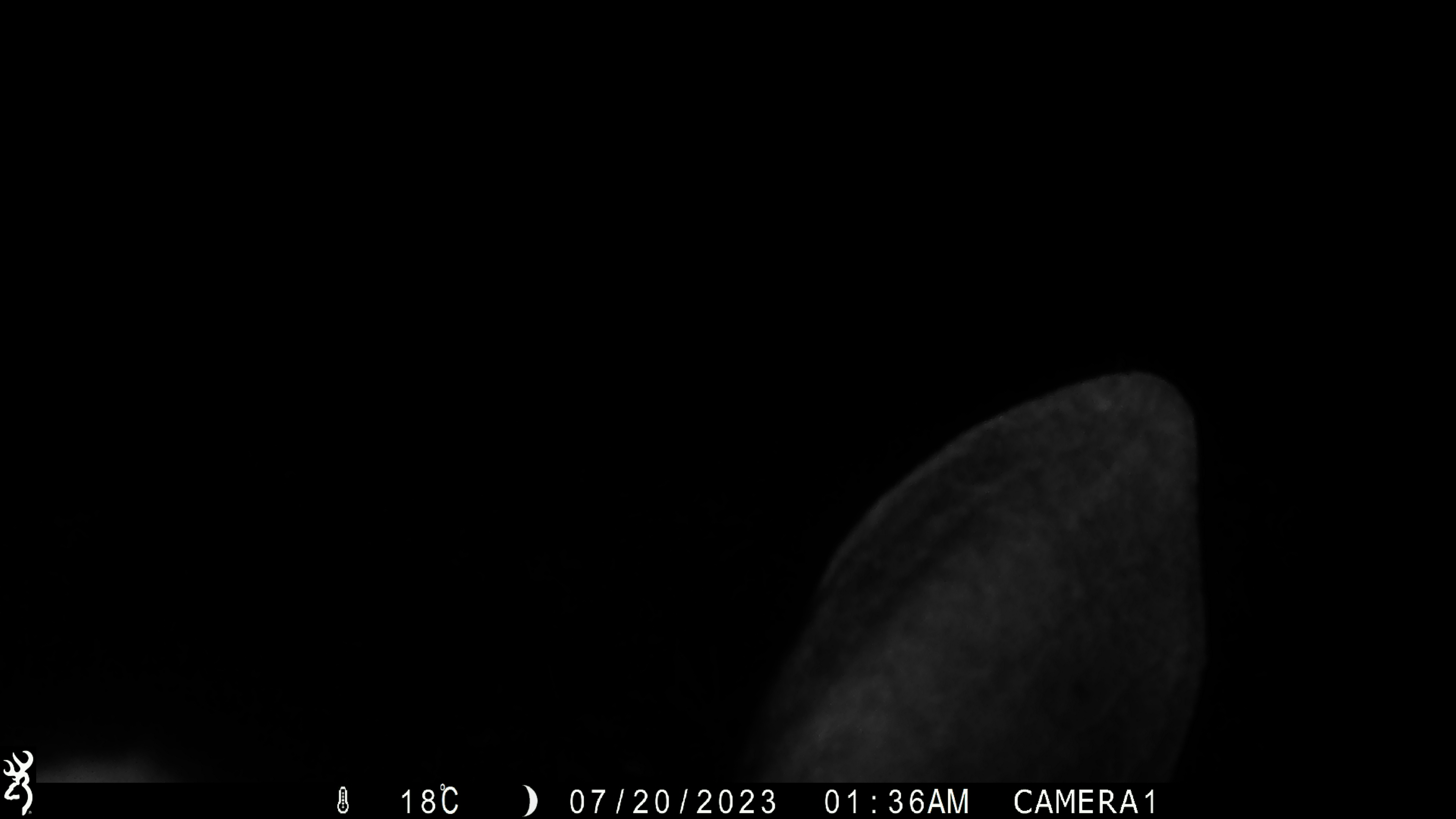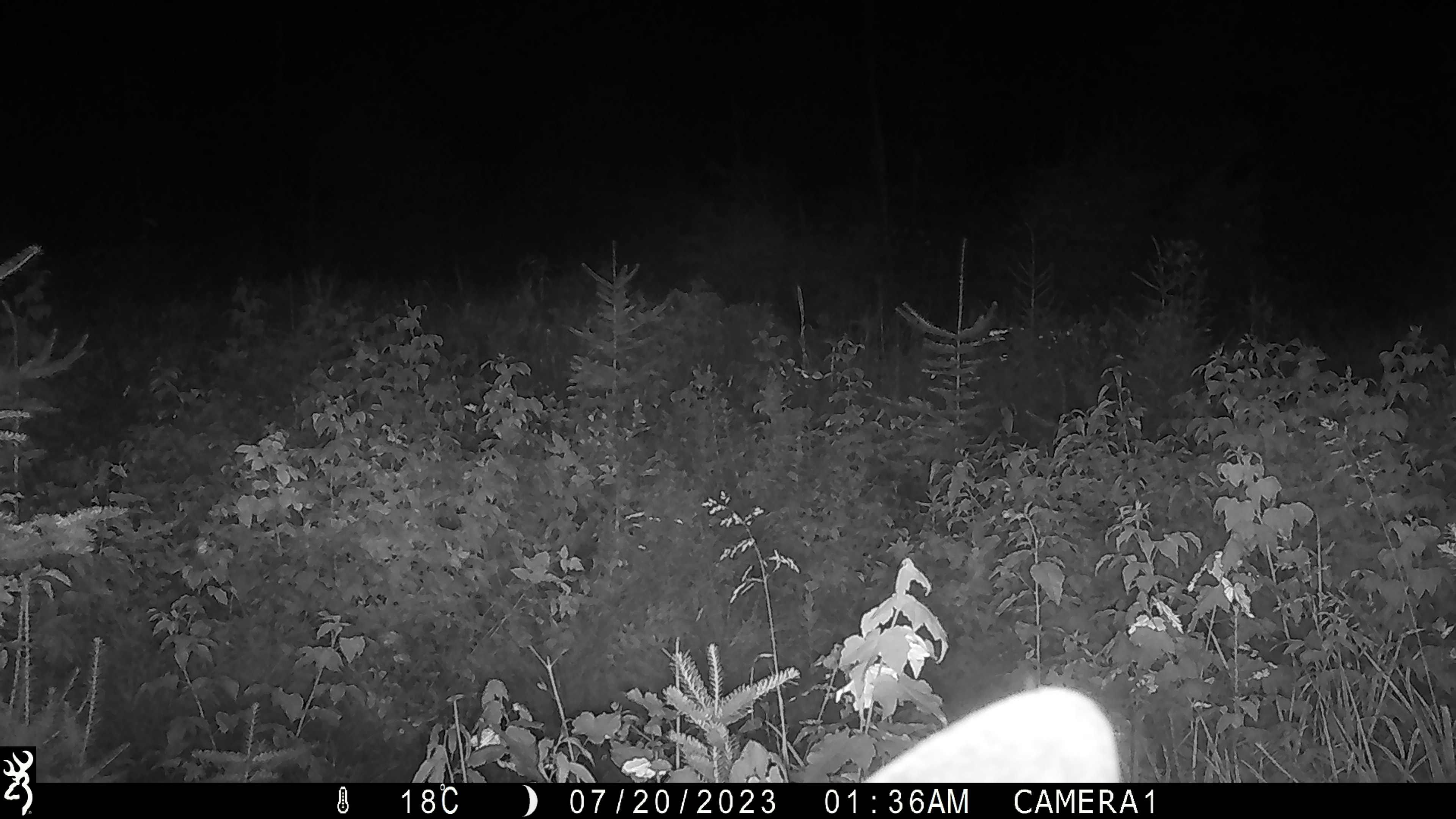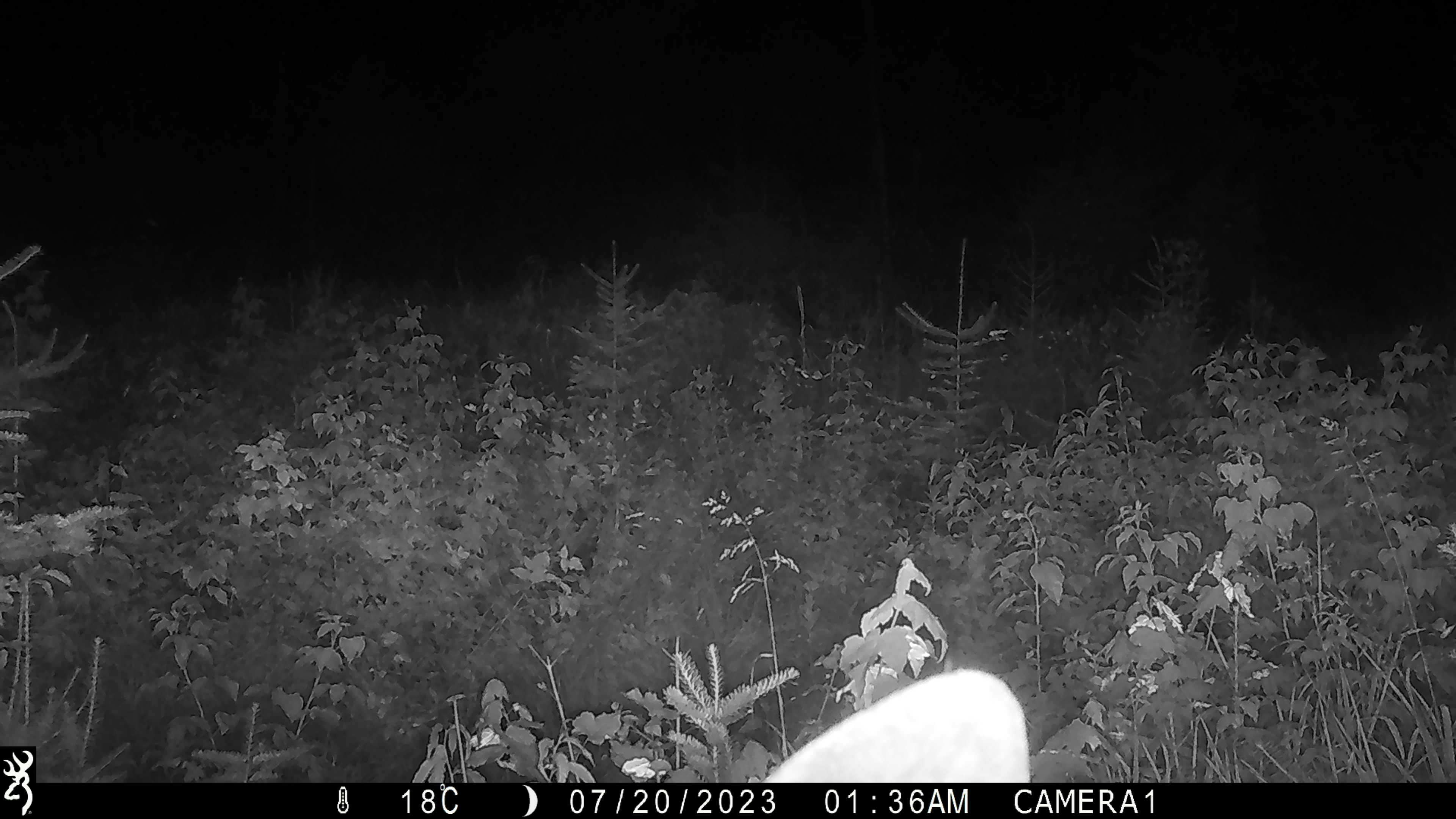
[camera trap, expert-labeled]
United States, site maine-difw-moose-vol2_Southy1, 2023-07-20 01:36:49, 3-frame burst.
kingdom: Animalia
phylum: Chordata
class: Mammalia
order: Artiodactyla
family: Cervidae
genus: Alces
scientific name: Alces alces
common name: moose